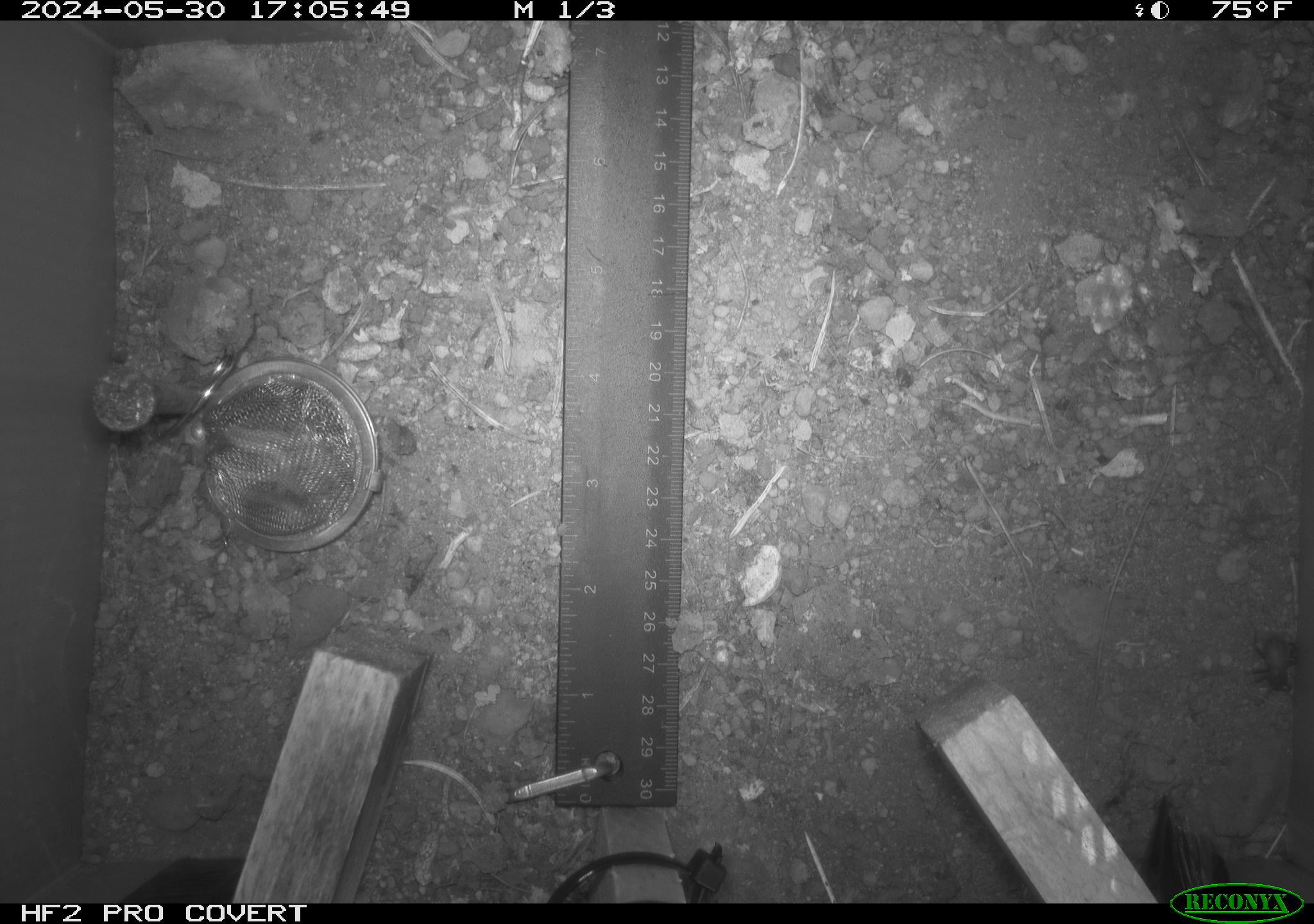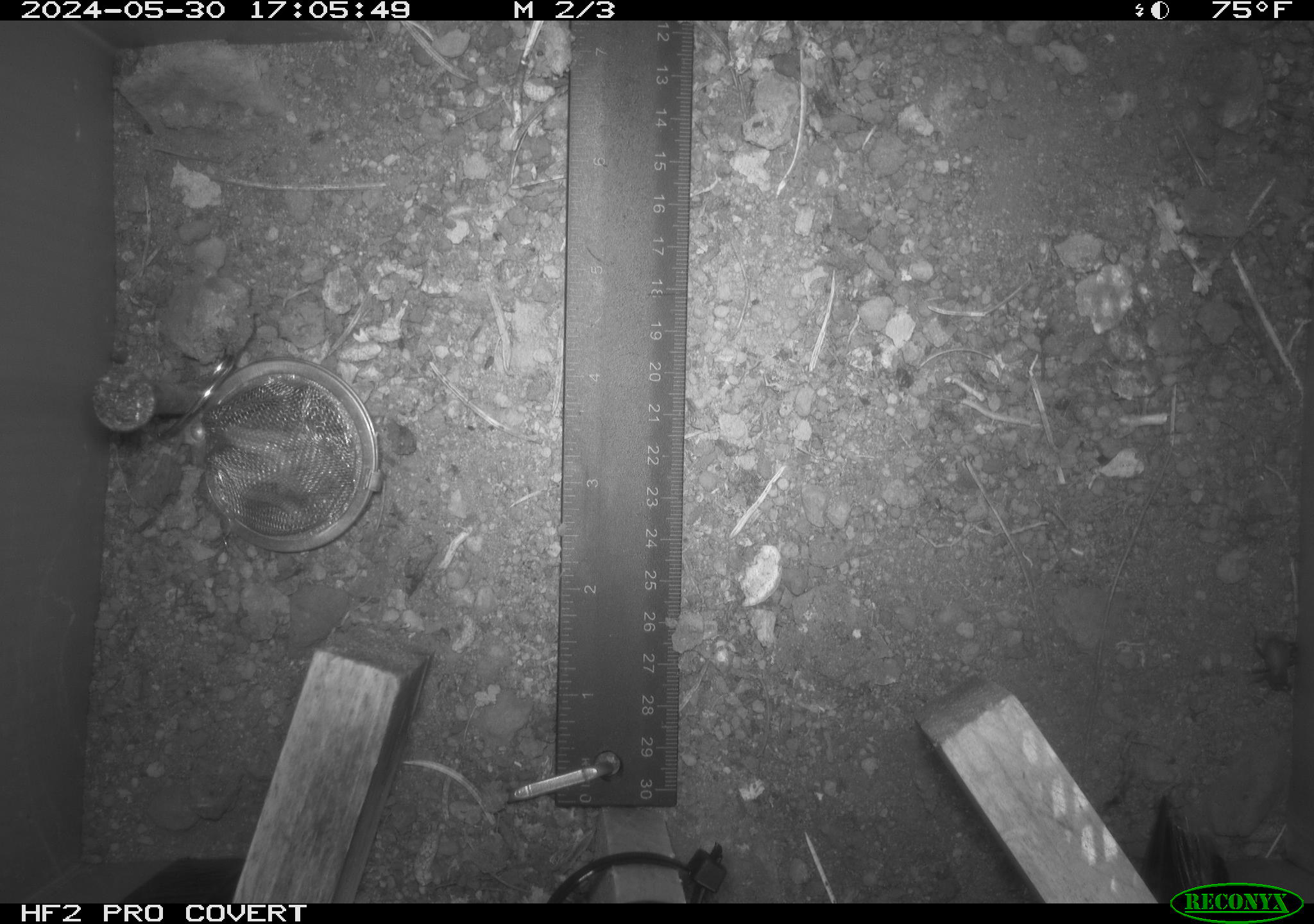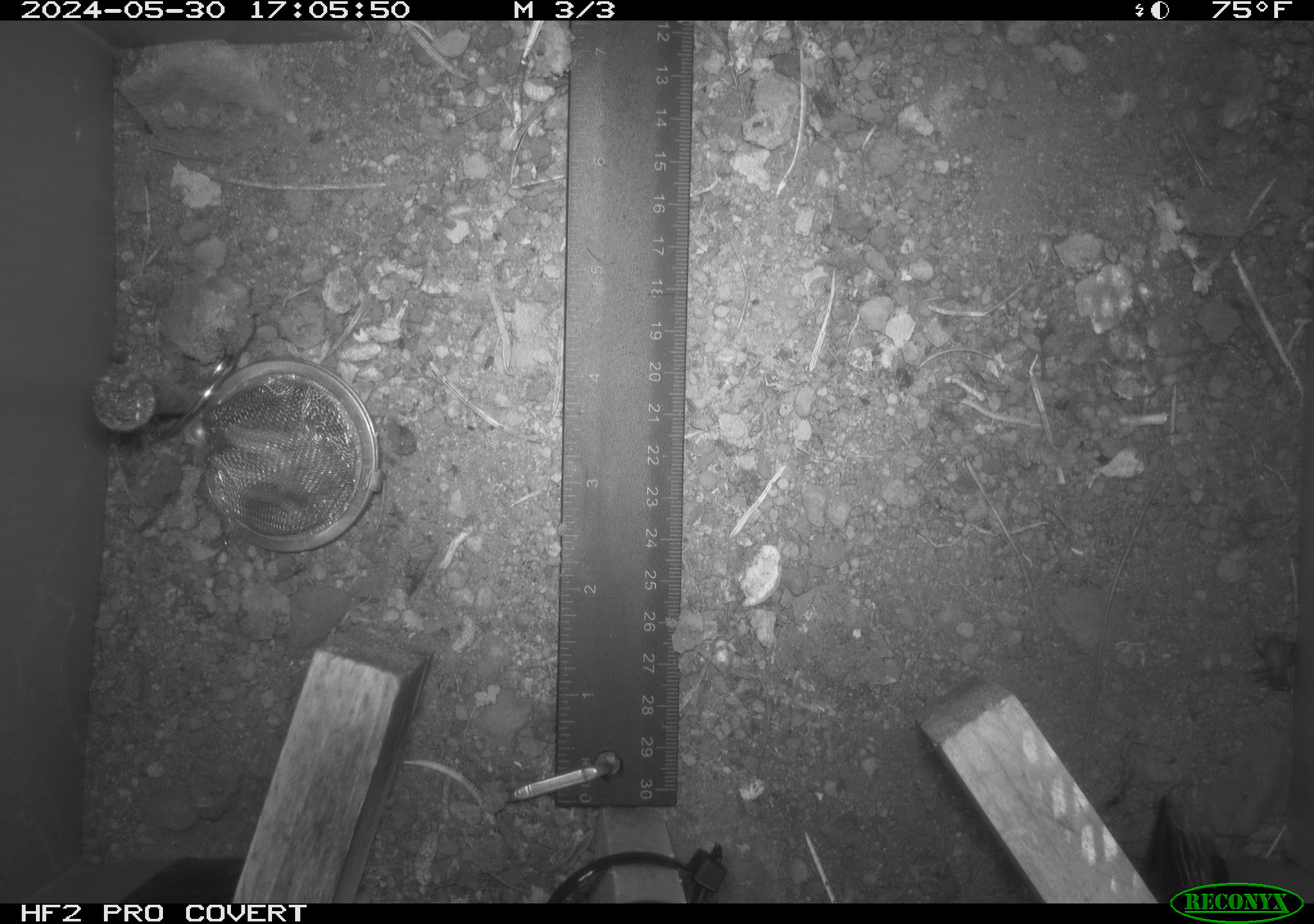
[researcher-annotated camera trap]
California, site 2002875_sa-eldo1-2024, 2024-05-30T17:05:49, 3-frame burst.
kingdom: Animalia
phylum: Arthropoda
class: Insecta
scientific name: Insecta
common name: insect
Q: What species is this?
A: Insect (Insecta).